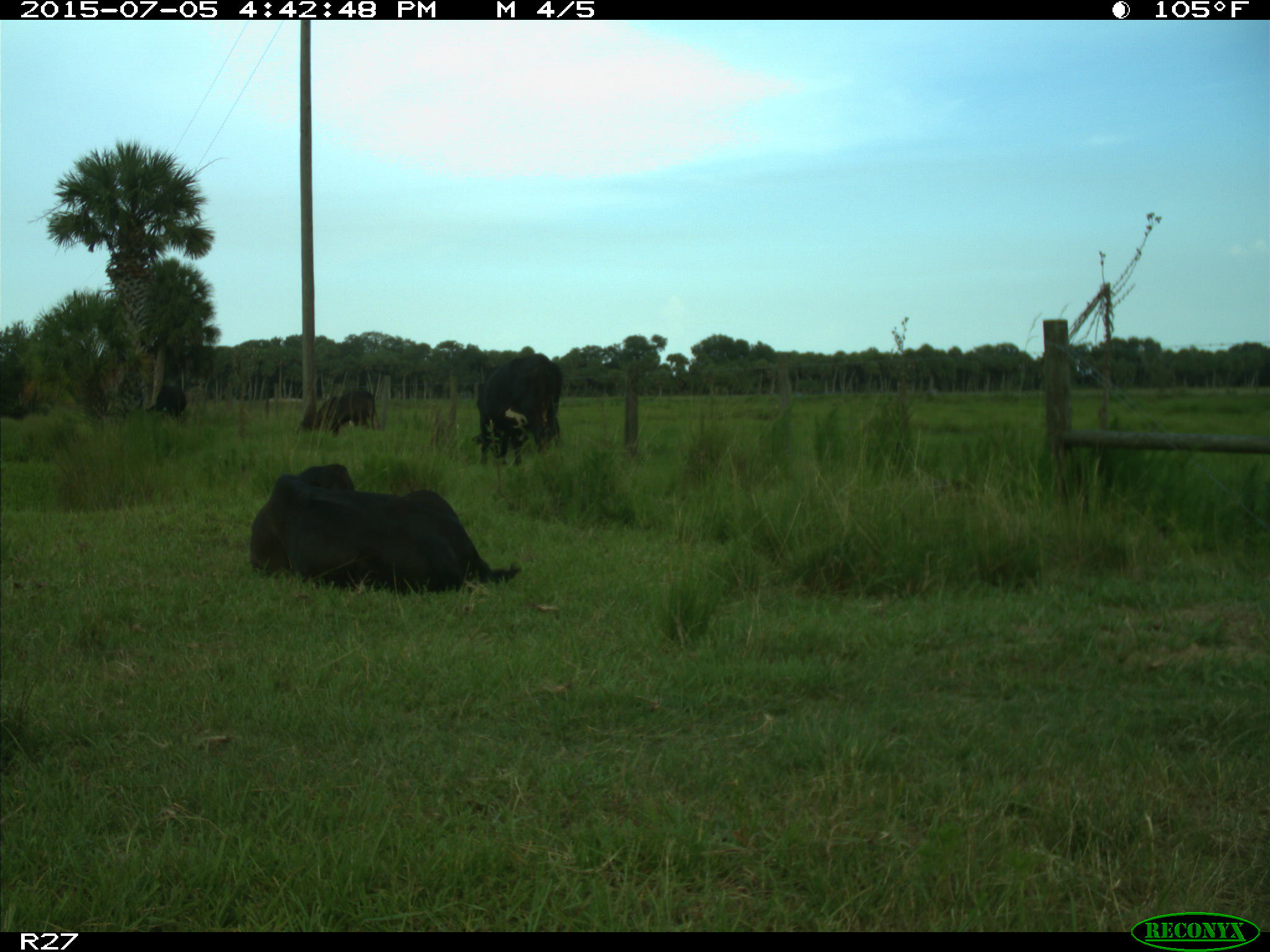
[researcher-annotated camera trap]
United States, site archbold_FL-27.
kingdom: Animalia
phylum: Chordata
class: Mammalia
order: Artiodactyla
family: Bovidae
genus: Bos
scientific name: Bos taurus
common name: domestic cow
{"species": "Bos taurus (domestic cow)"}